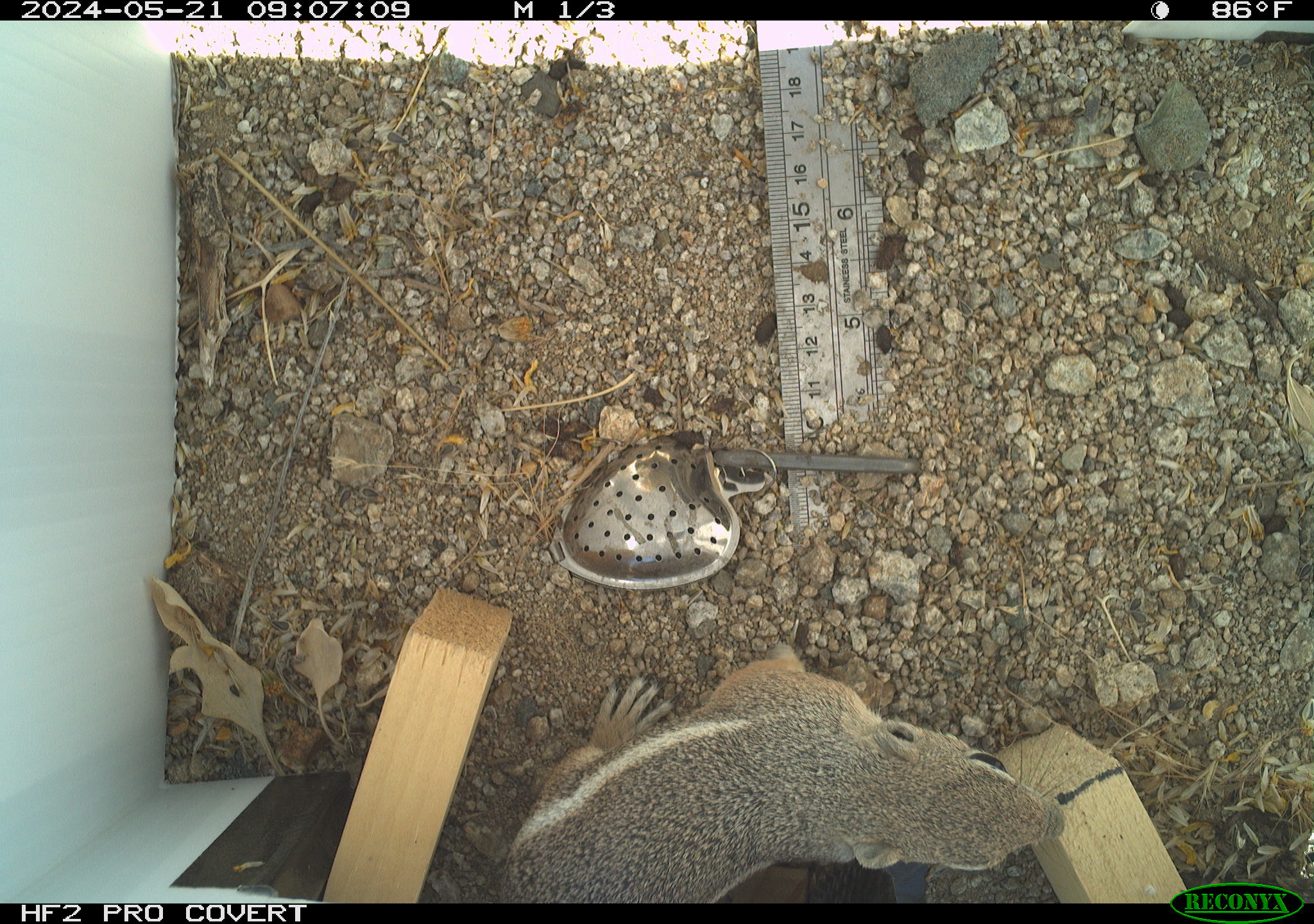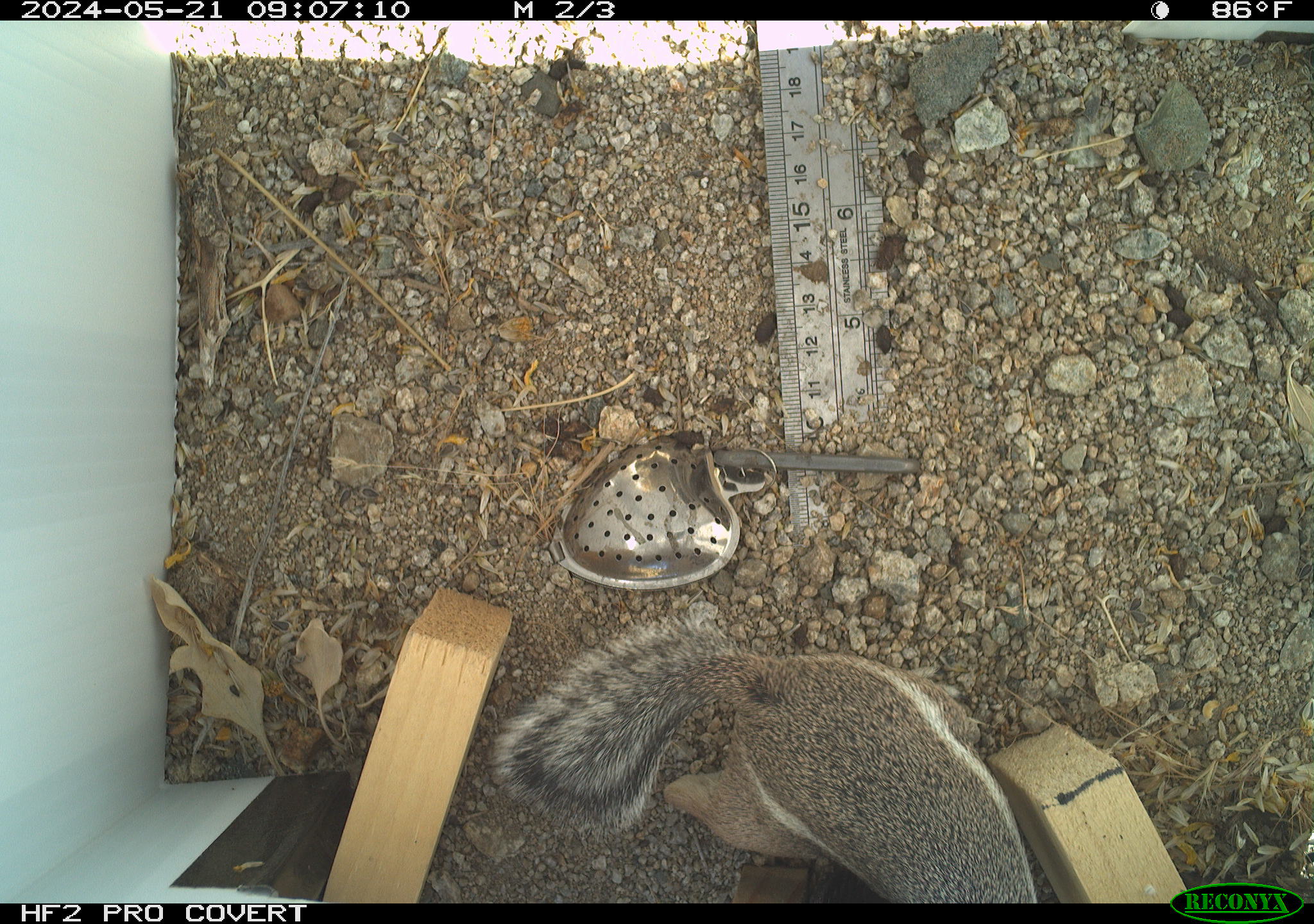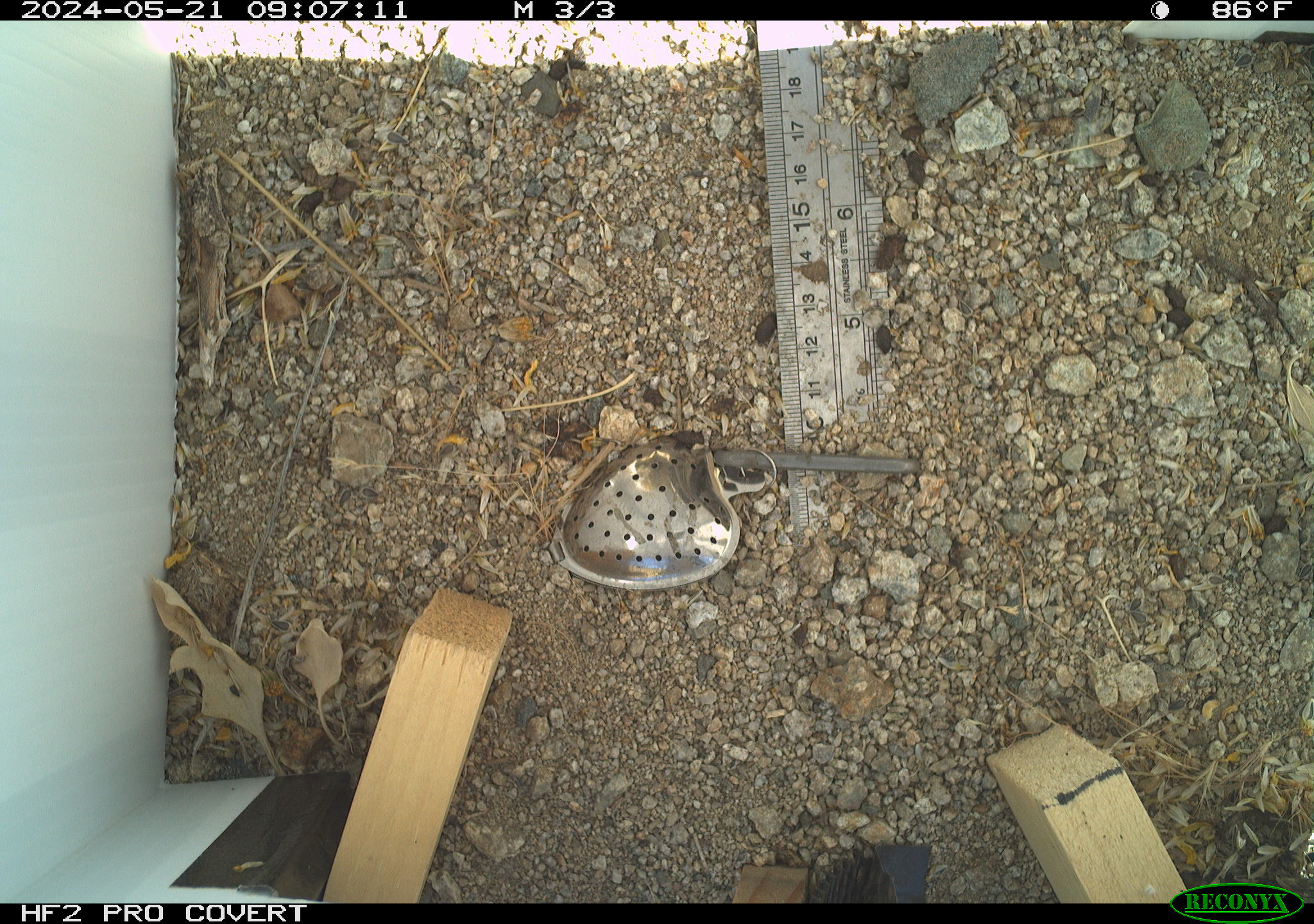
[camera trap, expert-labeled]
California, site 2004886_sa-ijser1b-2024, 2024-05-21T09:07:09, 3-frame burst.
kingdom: Animalia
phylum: Chordata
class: Mammalia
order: Rodentia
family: Sciuridae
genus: Ammospermophilus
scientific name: Ammospermophilus leucurus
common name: white-tailed antelope squirrel